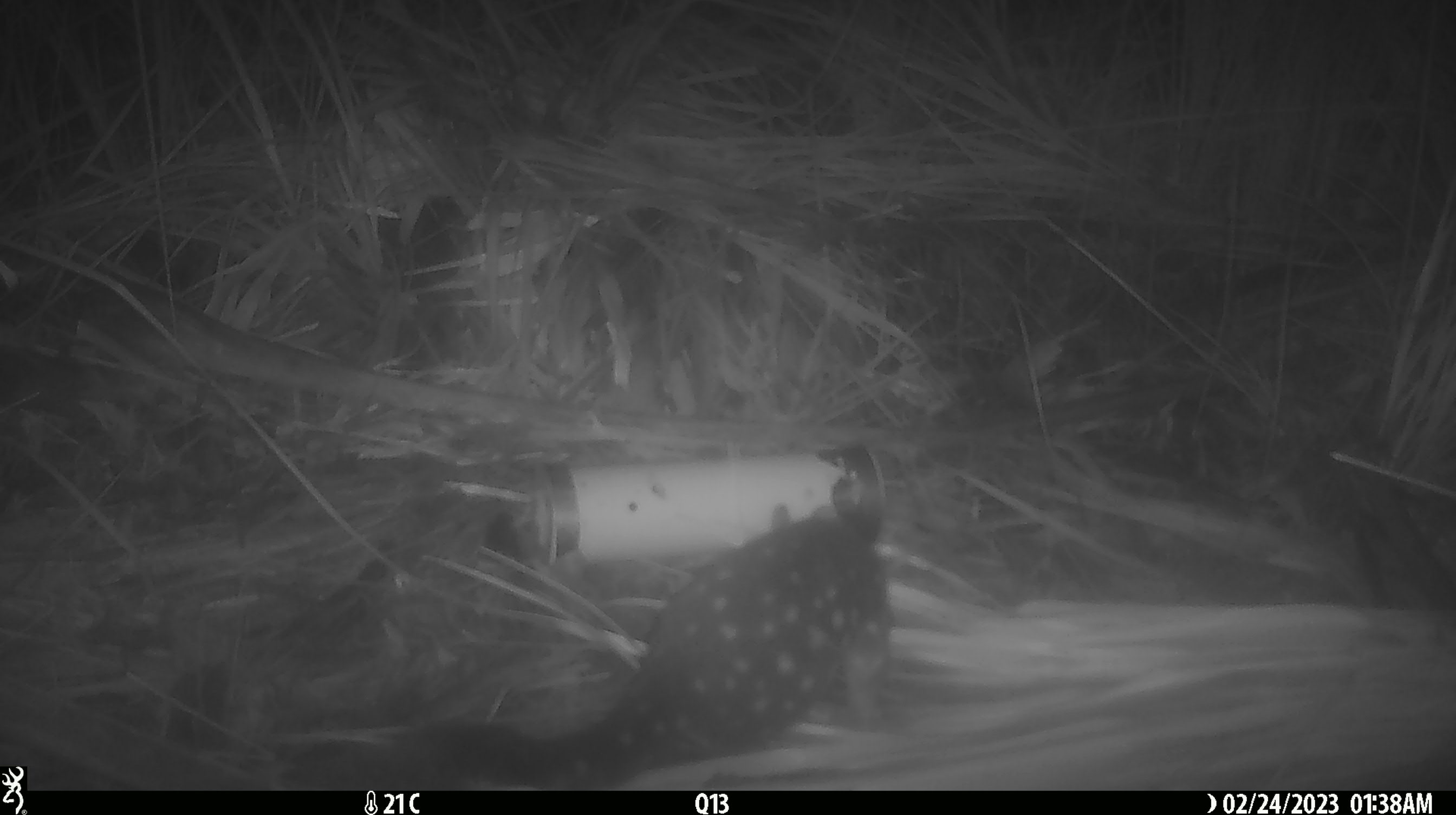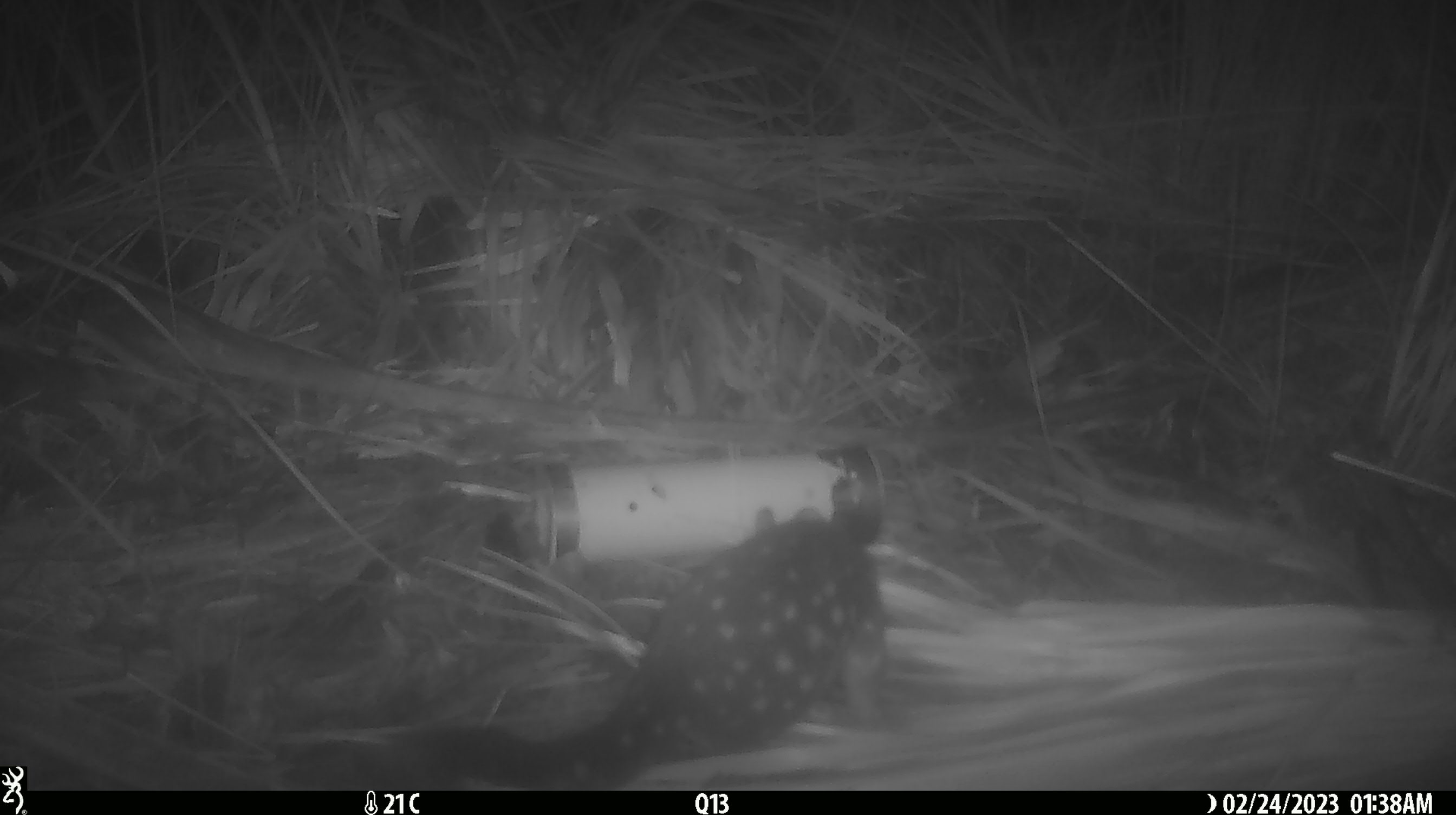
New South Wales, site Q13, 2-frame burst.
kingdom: Animalia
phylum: Chordata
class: Mammalia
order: Dasyuromorphia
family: Dasyuridae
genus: Dasyurus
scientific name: Dasyurus maculatus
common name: spotted-tailed quoll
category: quoll